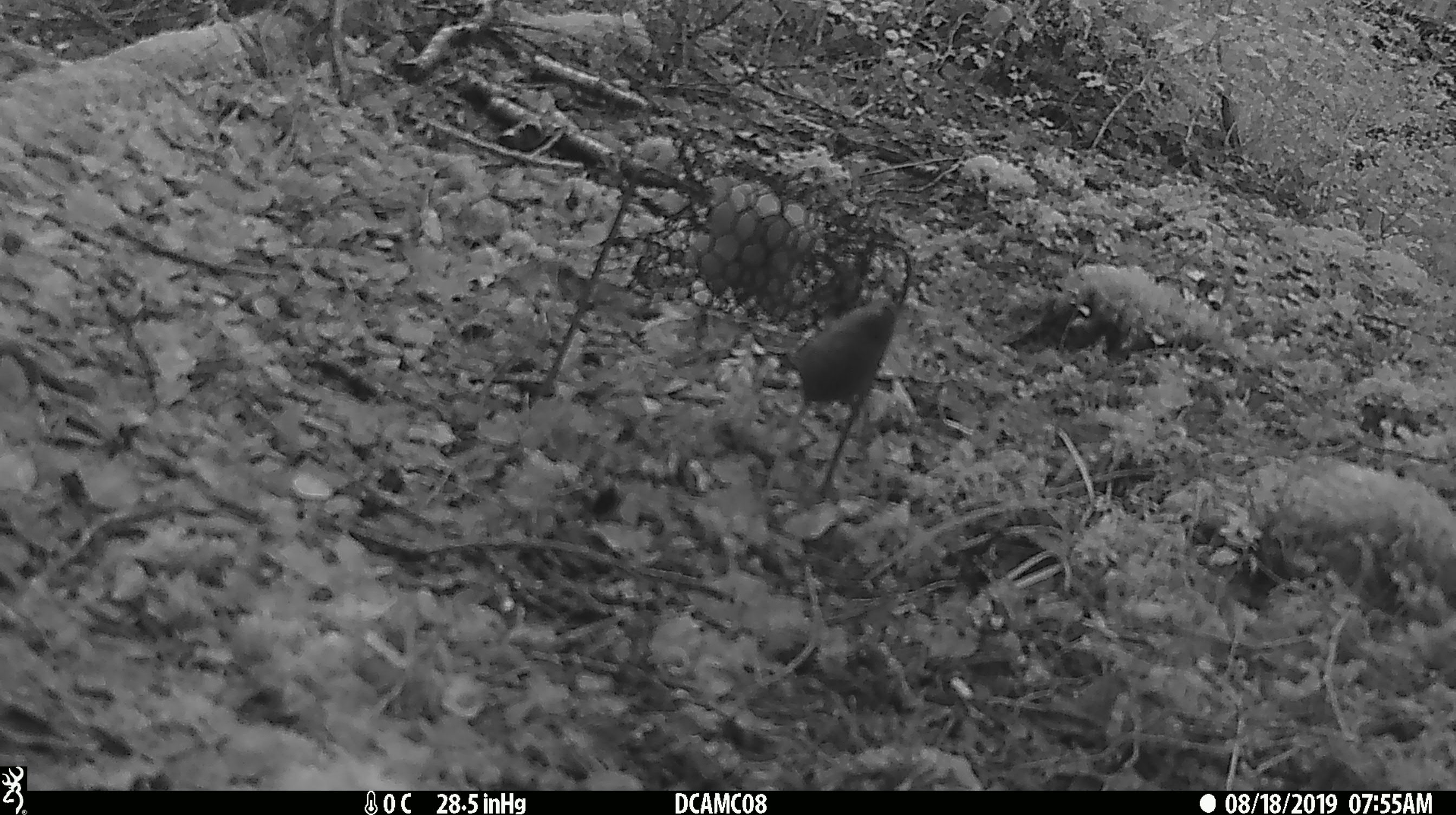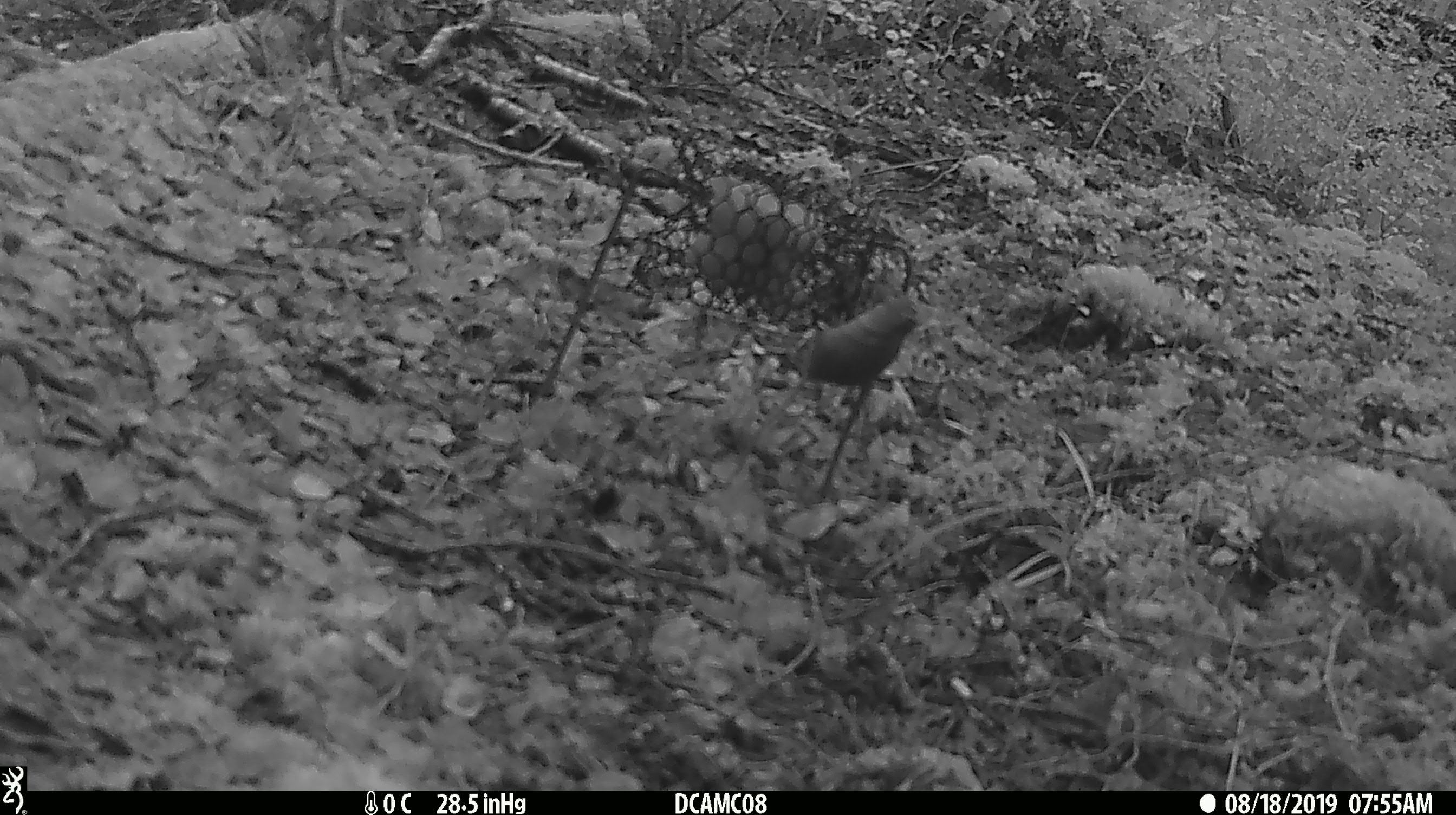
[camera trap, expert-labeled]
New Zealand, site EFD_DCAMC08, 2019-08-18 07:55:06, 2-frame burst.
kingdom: Animalia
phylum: Chordata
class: Mammalia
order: Rodentia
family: Muridae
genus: Mus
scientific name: Mus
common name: mouse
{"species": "mouse (Mus)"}